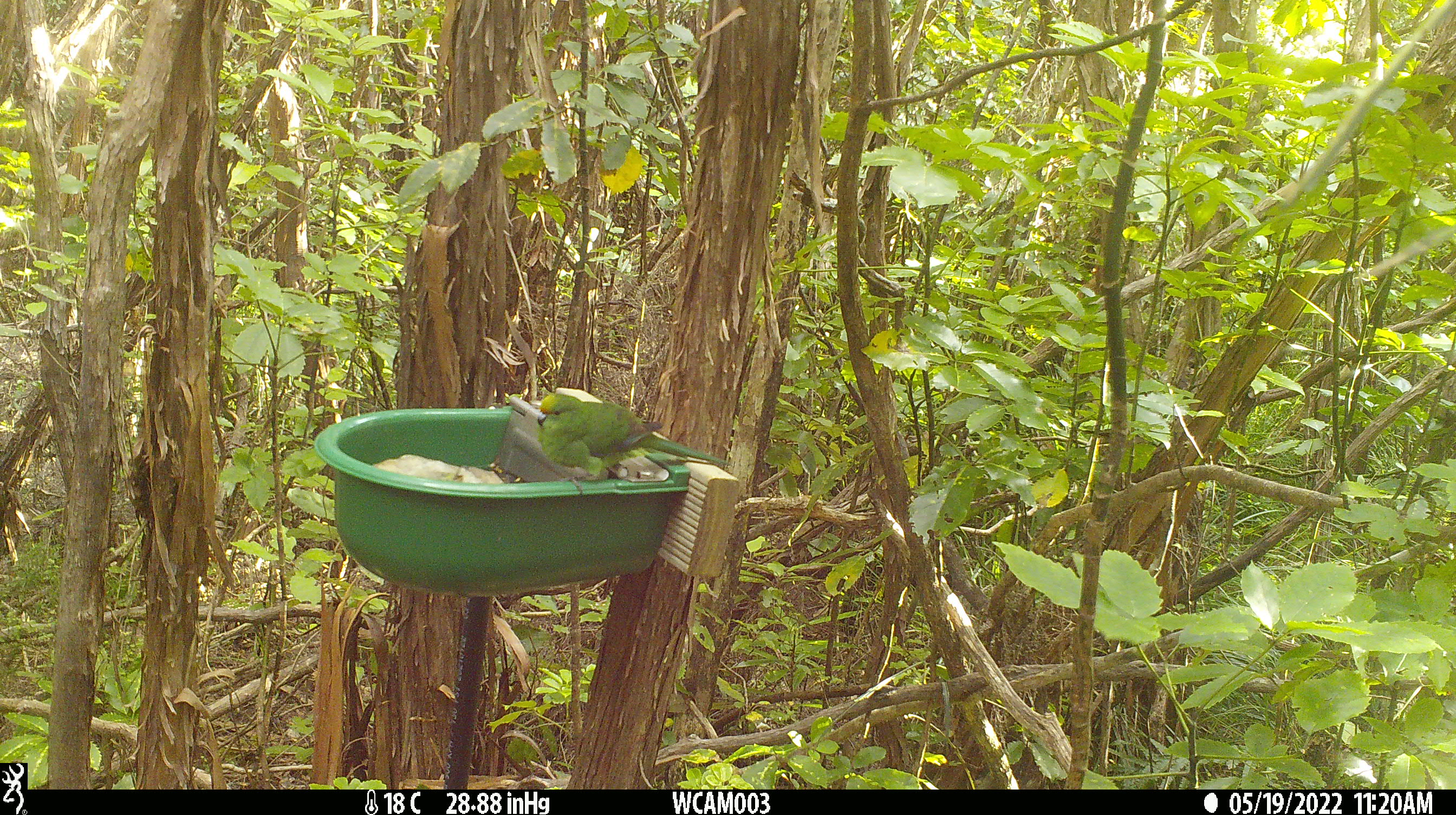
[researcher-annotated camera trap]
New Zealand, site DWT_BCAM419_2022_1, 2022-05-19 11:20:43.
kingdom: Animalia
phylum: Chordata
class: Aves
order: Psittaciformes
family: Psittaculidae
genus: Cyanoramphus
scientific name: Cyanoramphus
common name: parakeet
Parakeet (Cyanoramphus).